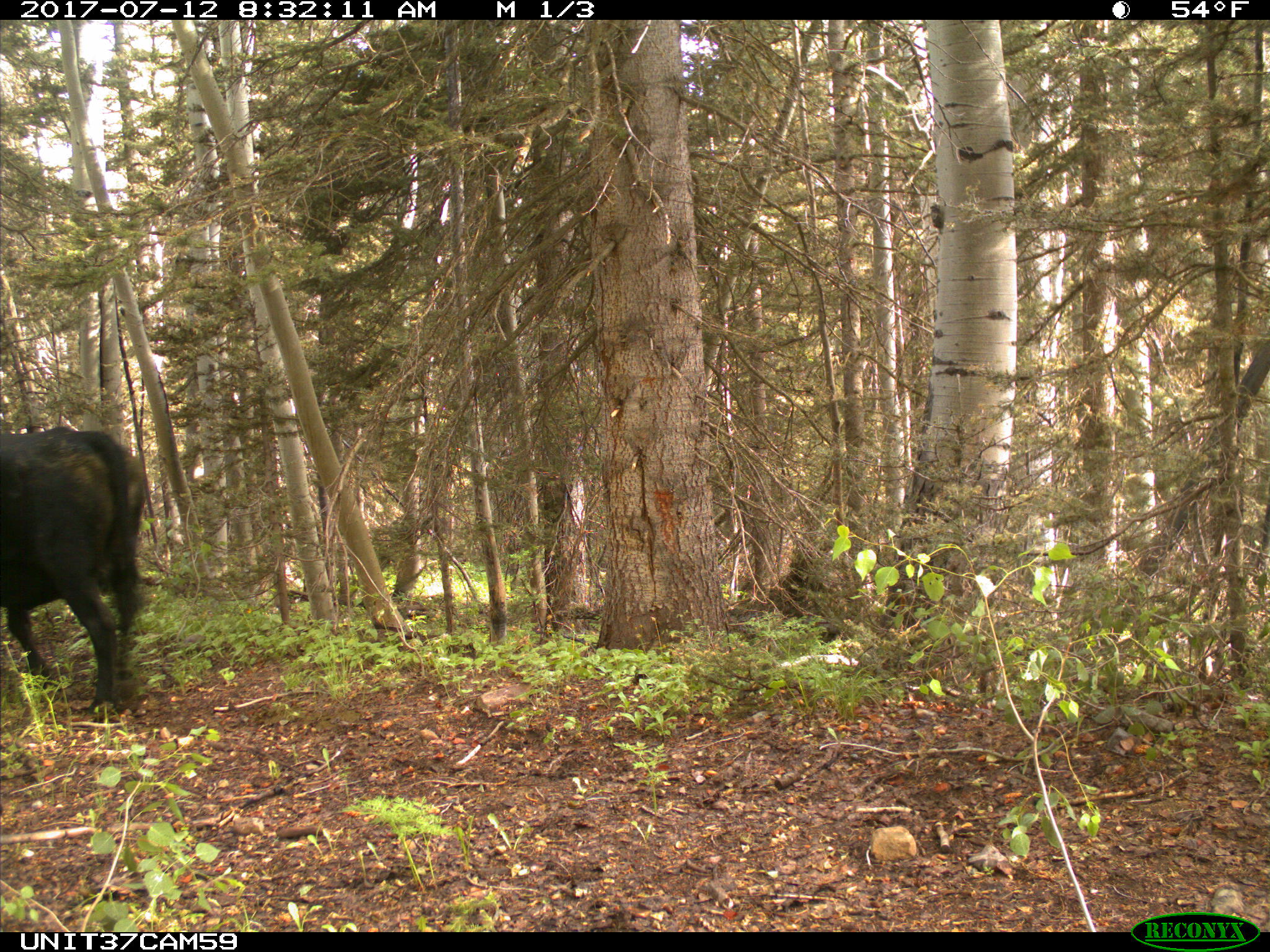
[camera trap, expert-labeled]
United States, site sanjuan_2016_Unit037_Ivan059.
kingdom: Animalia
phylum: Chordata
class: Mammalia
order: Artiodactyla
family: Bovidae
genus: Bos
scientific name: Bos taurus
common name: domestic cow